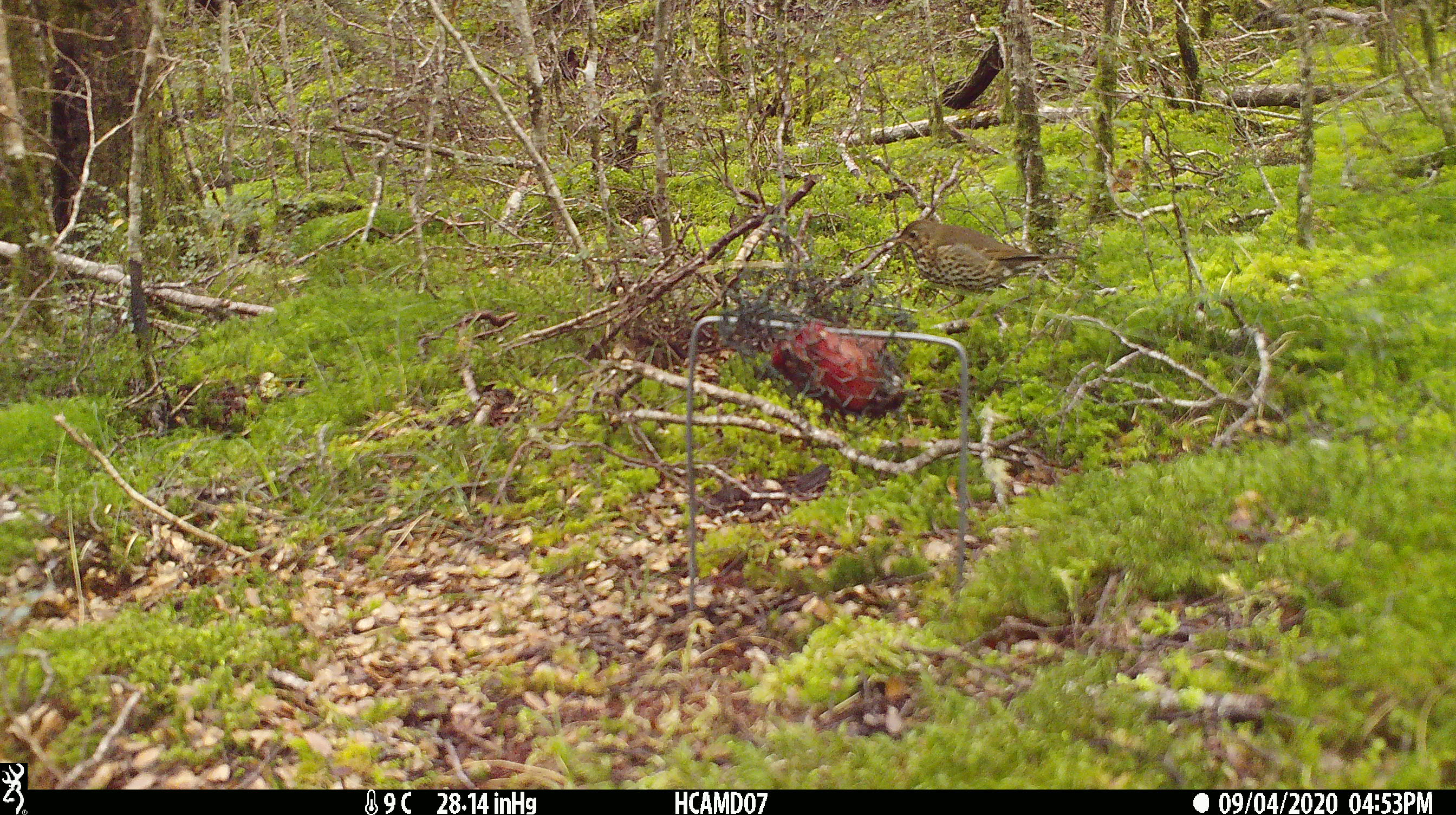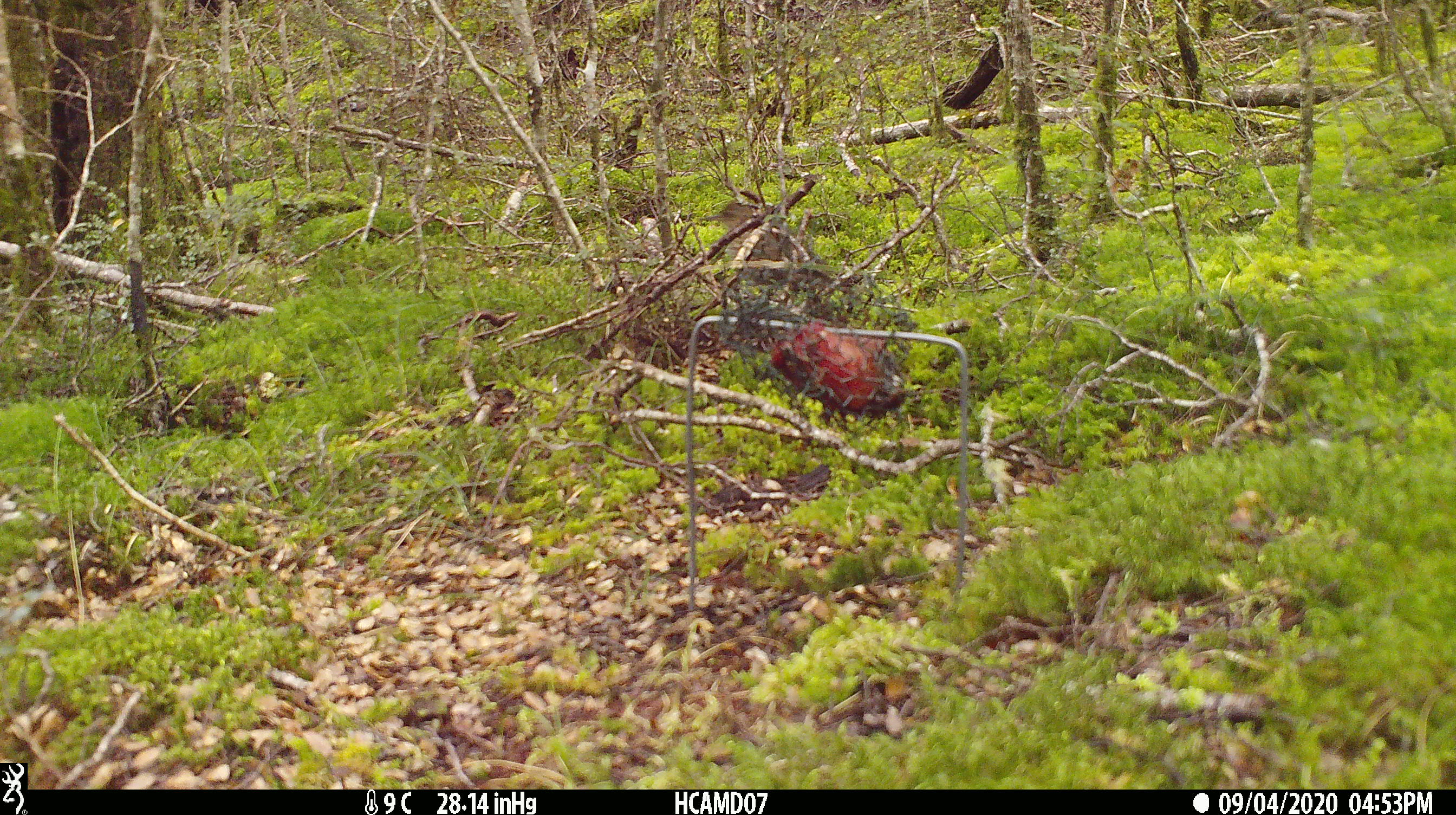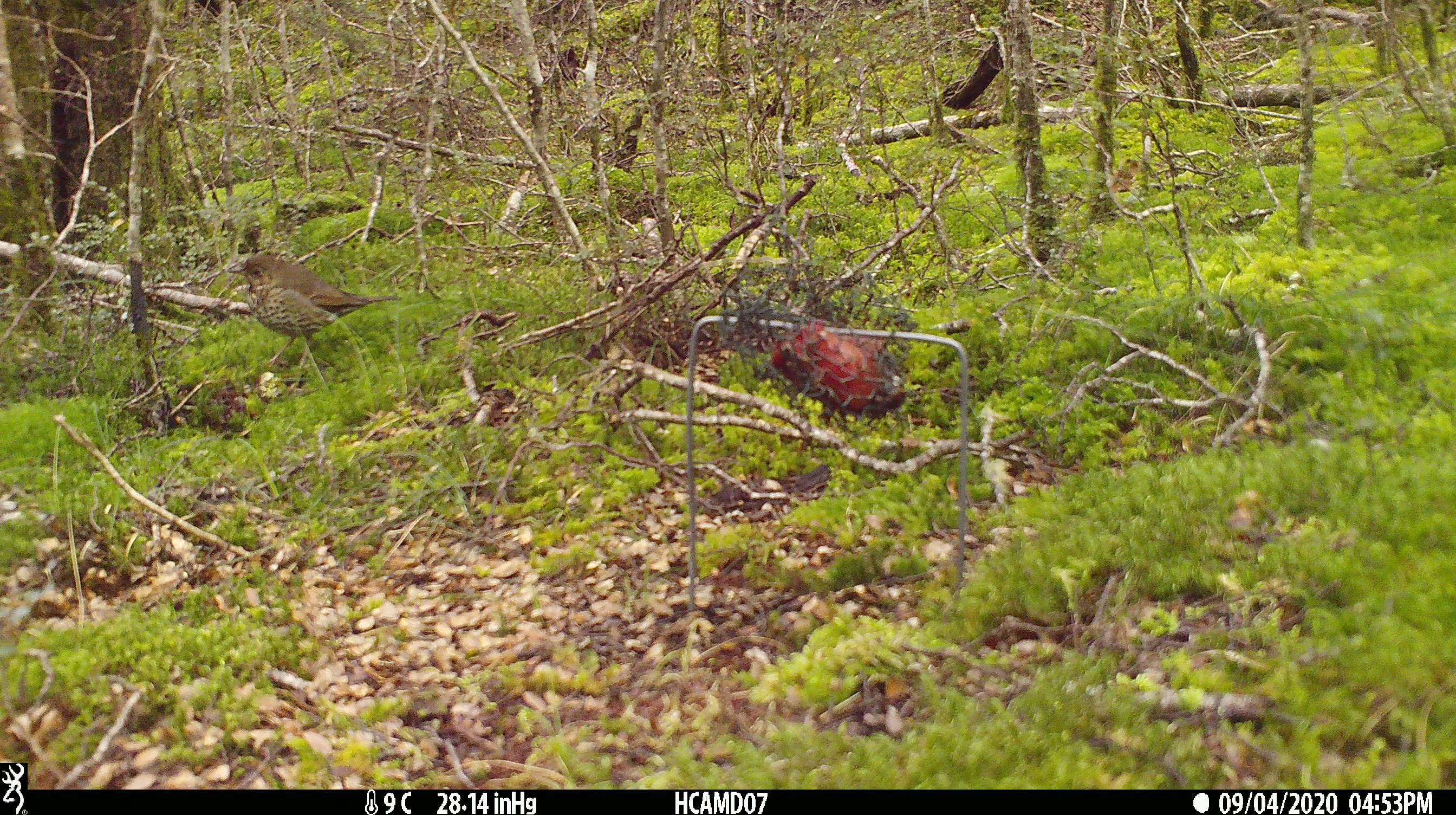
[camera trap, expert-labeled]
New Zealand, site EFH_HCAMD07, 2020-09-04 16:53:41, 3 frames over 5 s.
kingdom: Animalia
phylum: Chordata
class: Aves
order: Passeriformes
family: Turdidae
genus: Turdus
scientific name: Turdus philomelos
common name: song thrush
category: thrush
Thrush (song thrush) (Turdus philomelos).